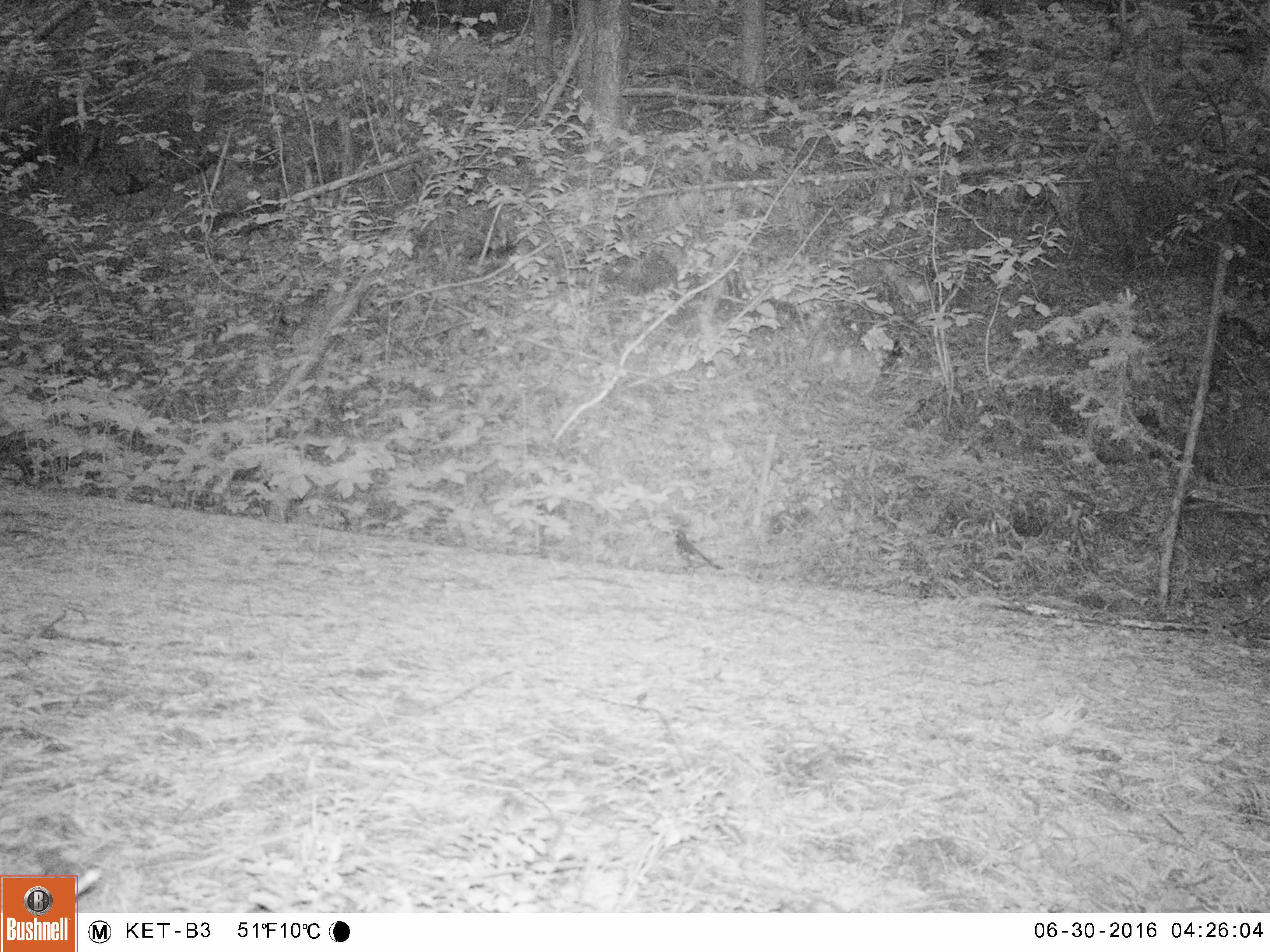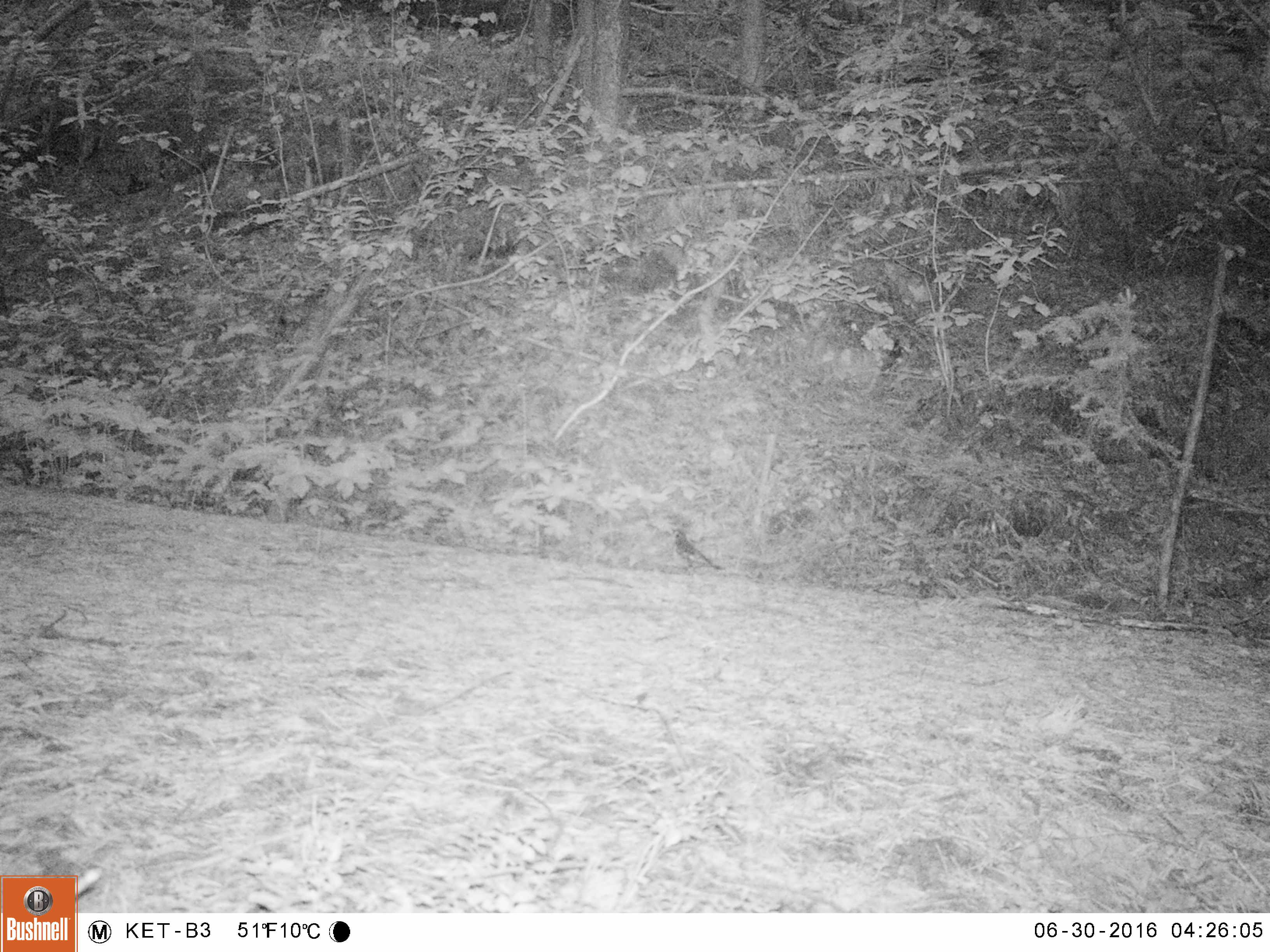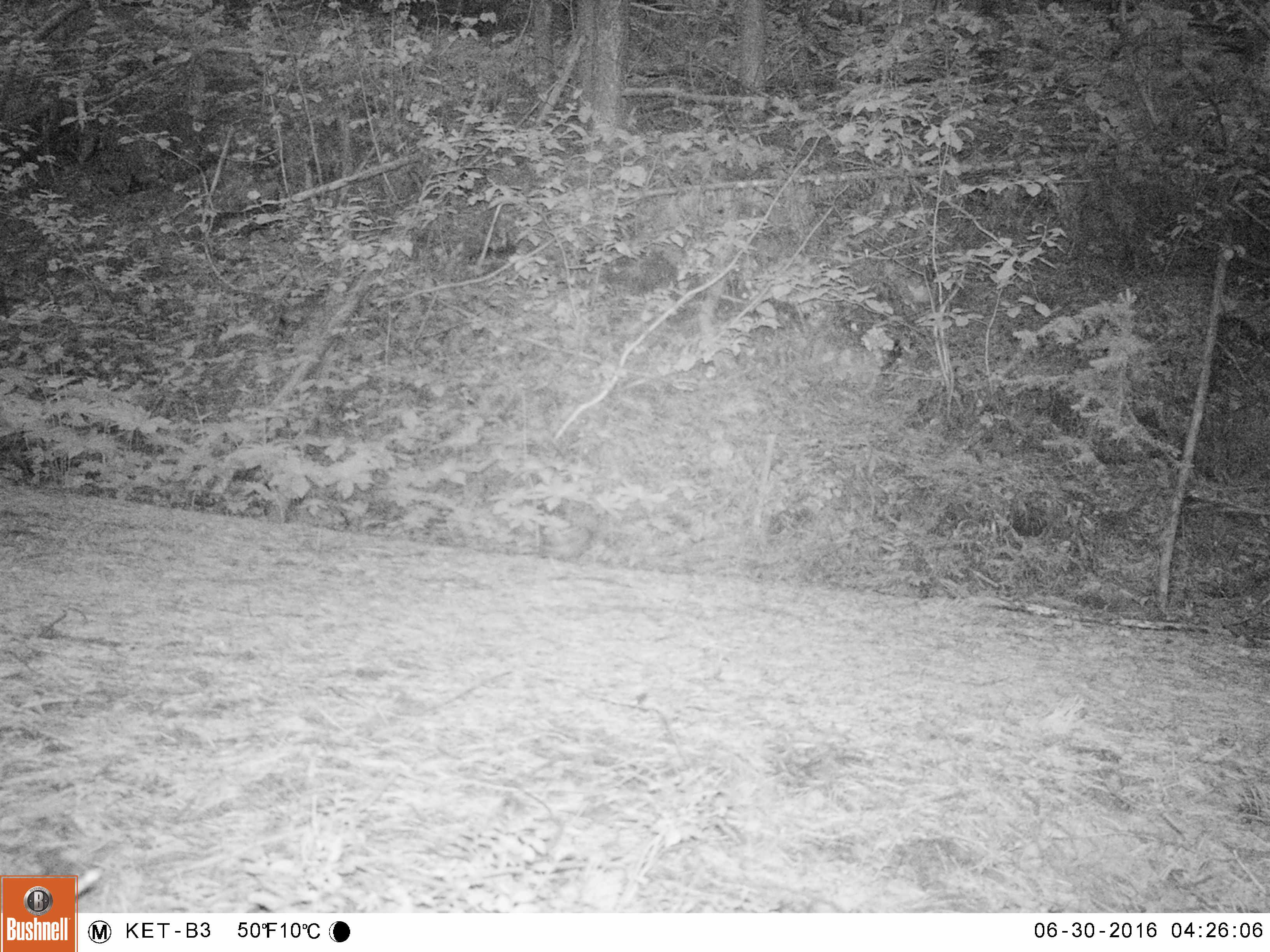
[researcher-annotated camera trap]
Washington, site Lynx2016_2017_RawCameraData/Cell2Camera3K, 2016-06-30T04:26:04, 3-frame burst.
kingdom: Animalia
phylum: Chordata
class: Aves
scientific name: Aves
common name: birds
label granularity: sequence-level